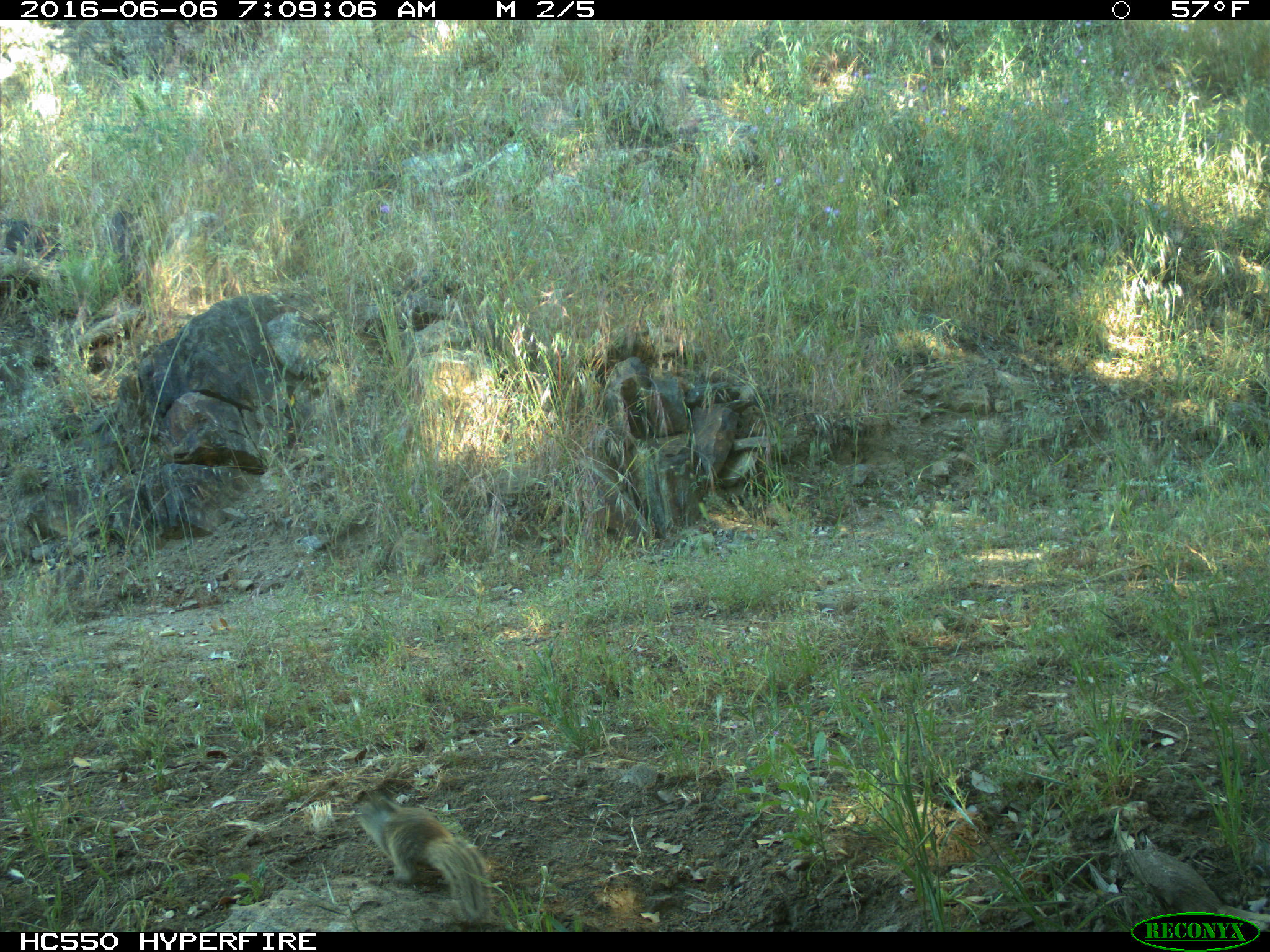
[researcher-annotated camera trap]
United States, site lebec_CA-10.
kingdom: Animalia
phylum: Chordata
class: Mammalia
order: Rodentia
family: Sciuridae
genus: Otospermophilus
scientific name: Otospermophilus beecheyi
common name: california ground squirrel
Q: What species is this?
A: Otospermophilus beecheyi (california ground squirrel).